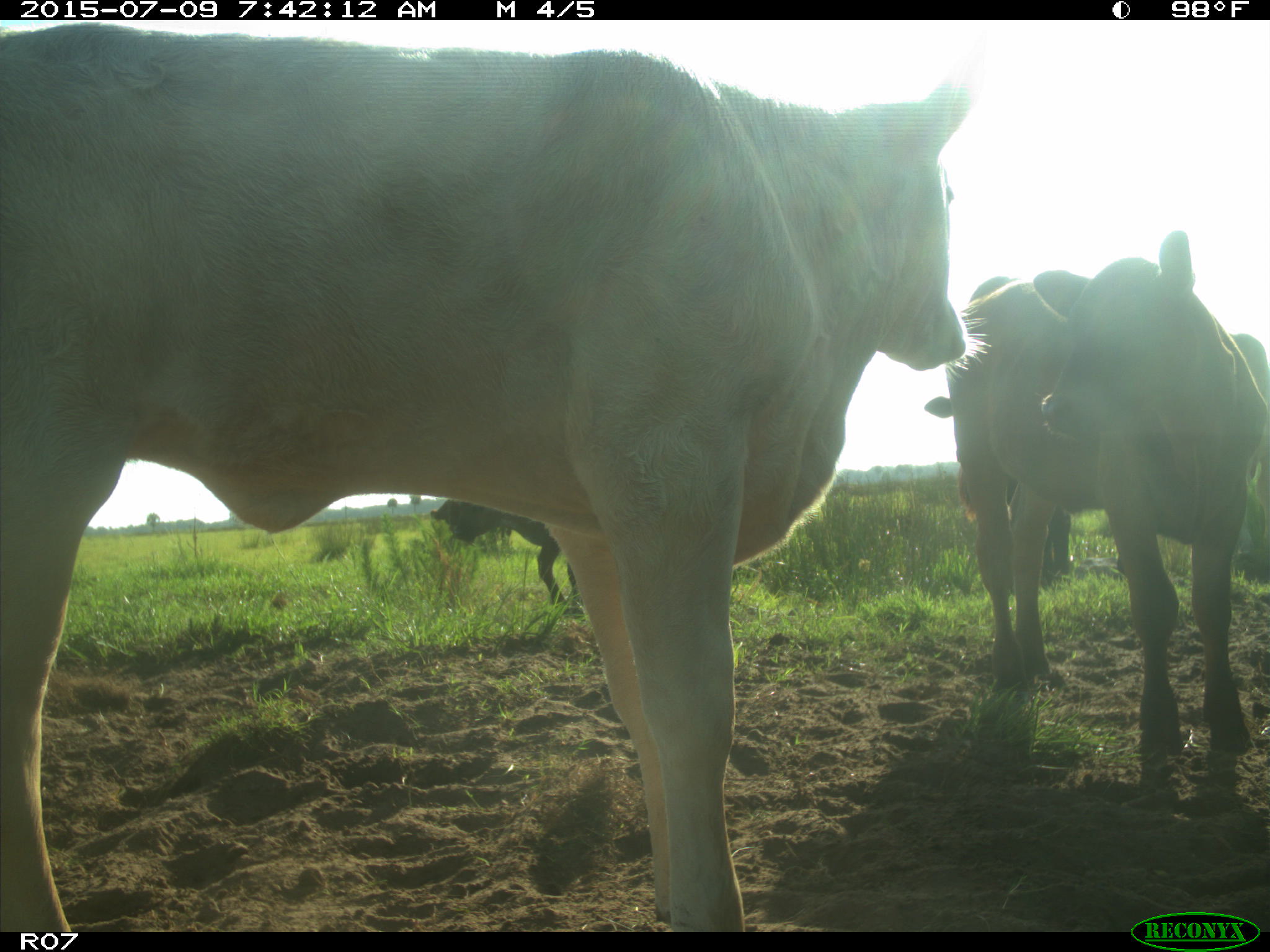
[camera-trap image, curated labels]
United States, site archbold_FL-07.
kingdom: Animalia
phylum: Chordata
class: Mammalia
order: Artiodactyla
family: Bovidae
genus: Bos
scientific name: Bos taurus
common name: domestic cow